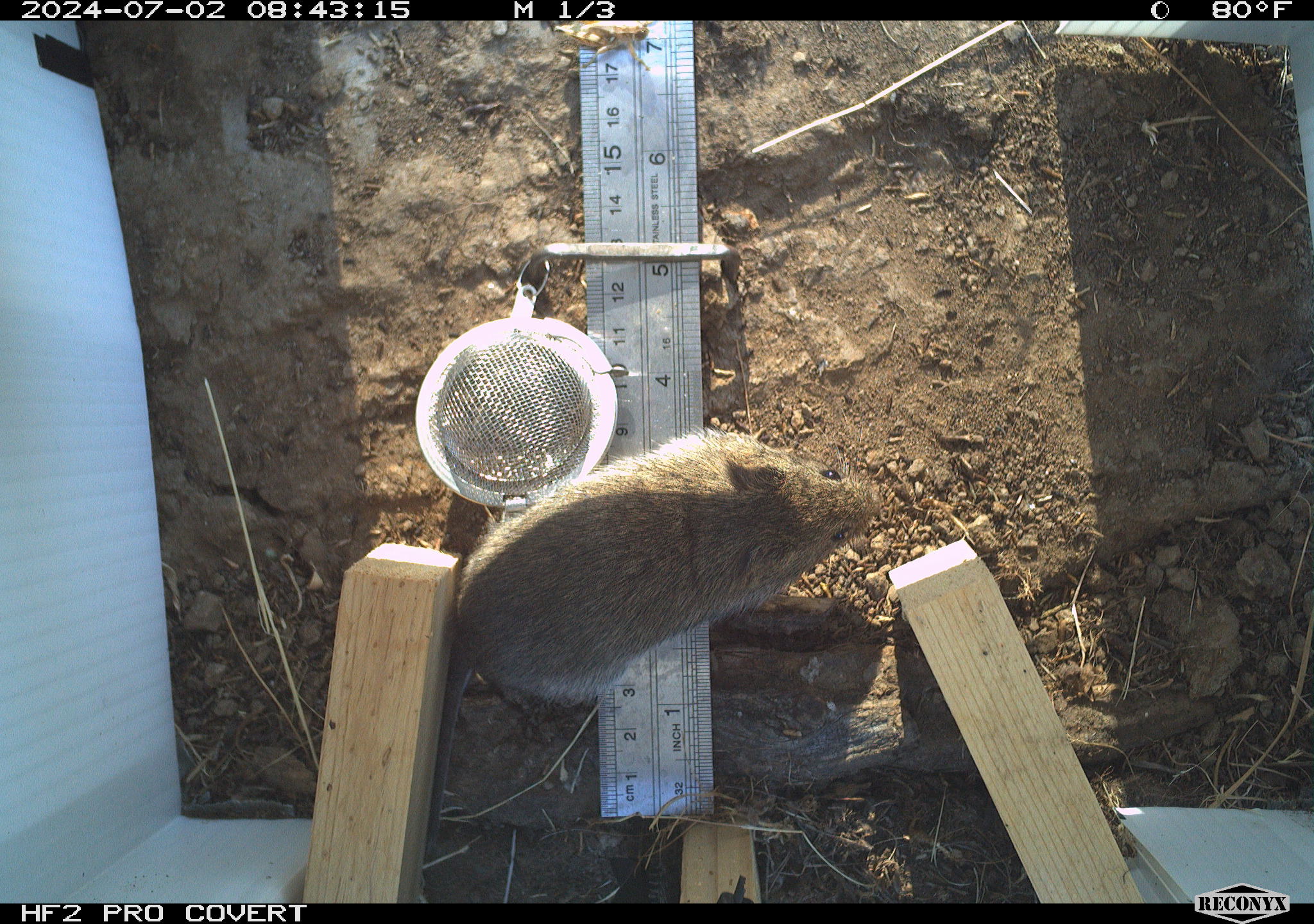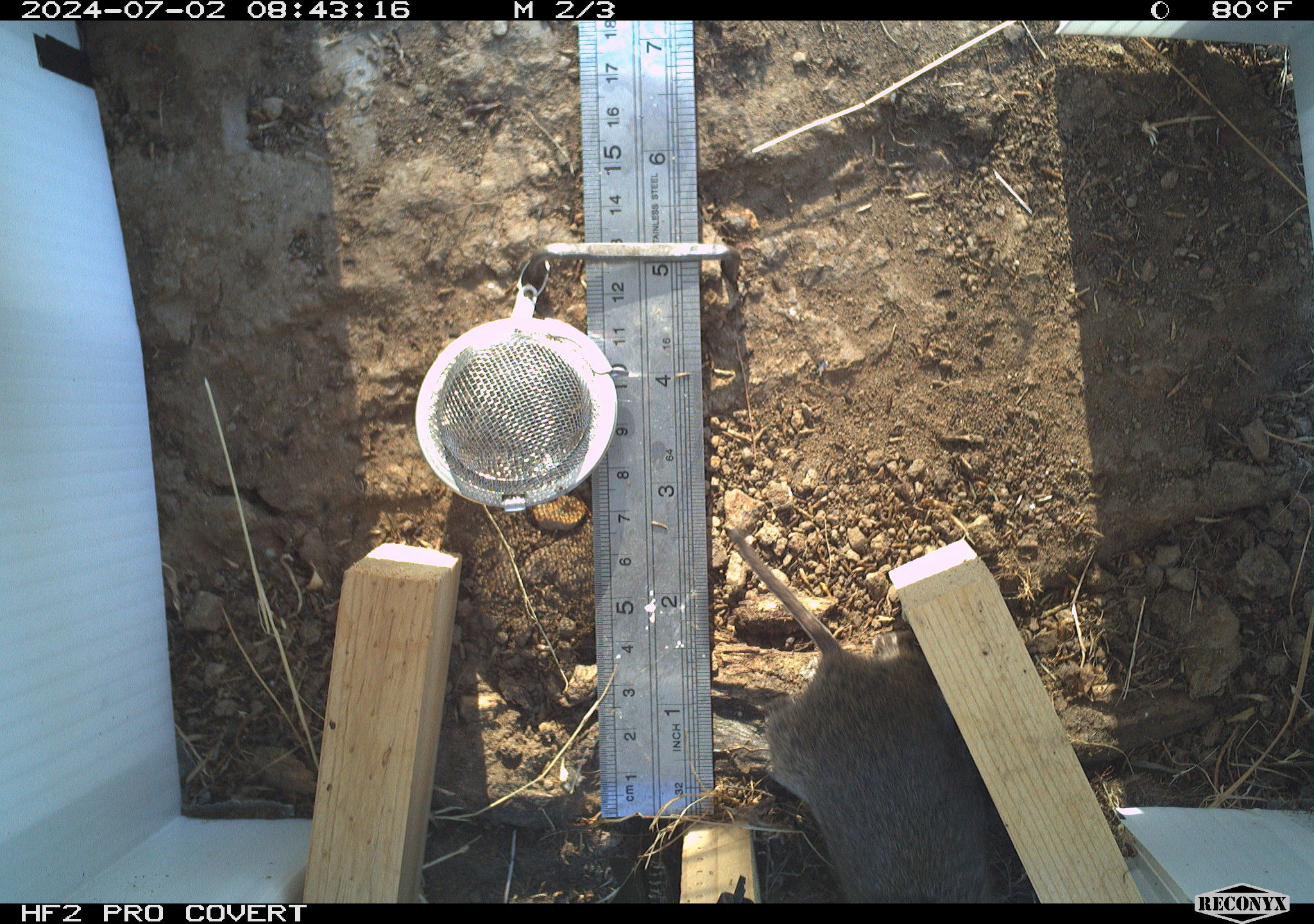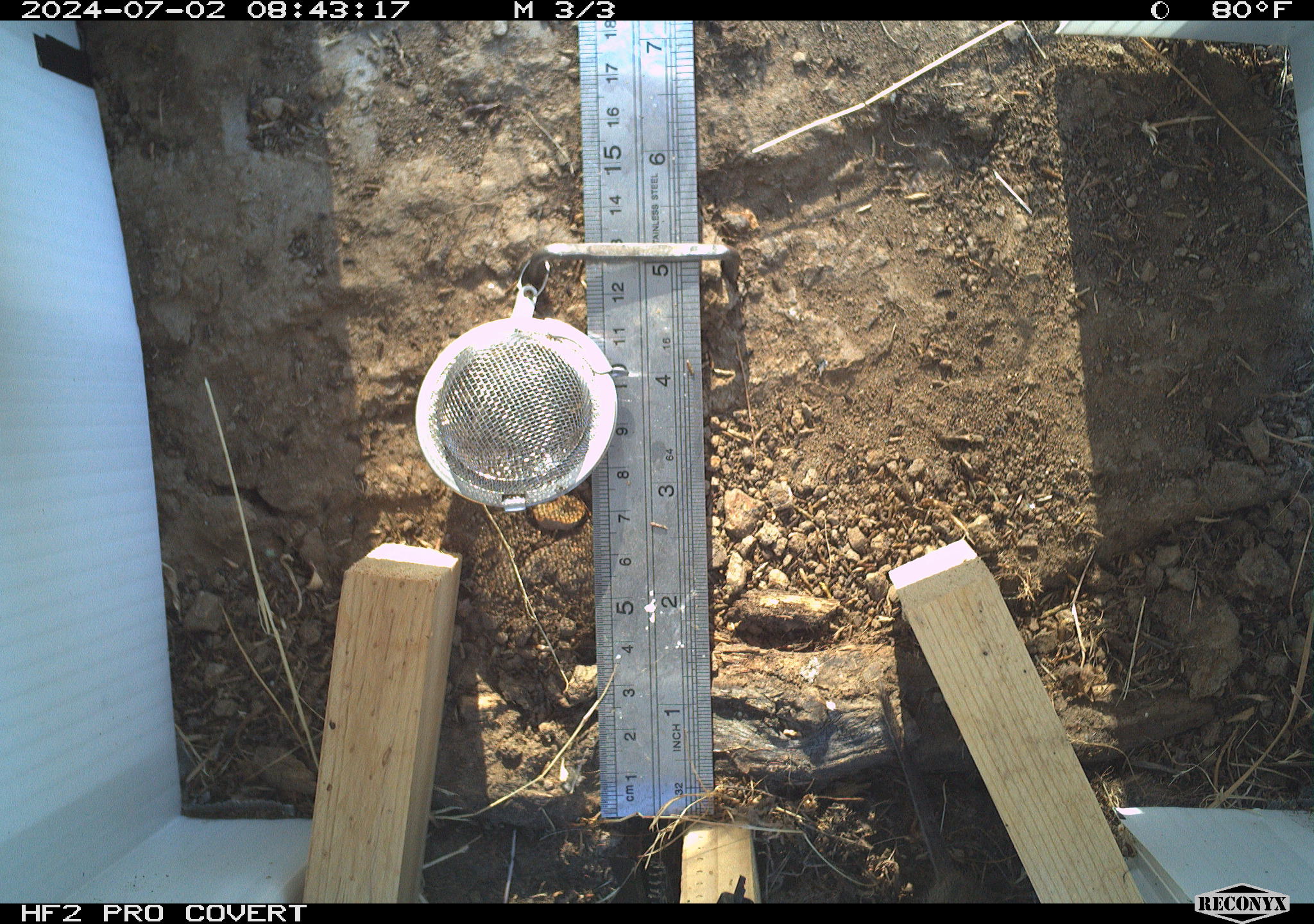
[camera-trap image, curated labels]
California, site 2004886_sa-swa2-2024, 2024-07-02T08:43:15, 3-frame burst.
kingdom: Animalia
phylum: Chordata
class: Mammalia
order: Rodentia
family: Cricetidae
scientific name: Arvicolinae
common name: voles, lemmings, and muskrats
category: arvicolinae subfamily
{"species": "arvicolinae subfamily (voles, lemmings, and muskrats) (Arvicolinae)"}